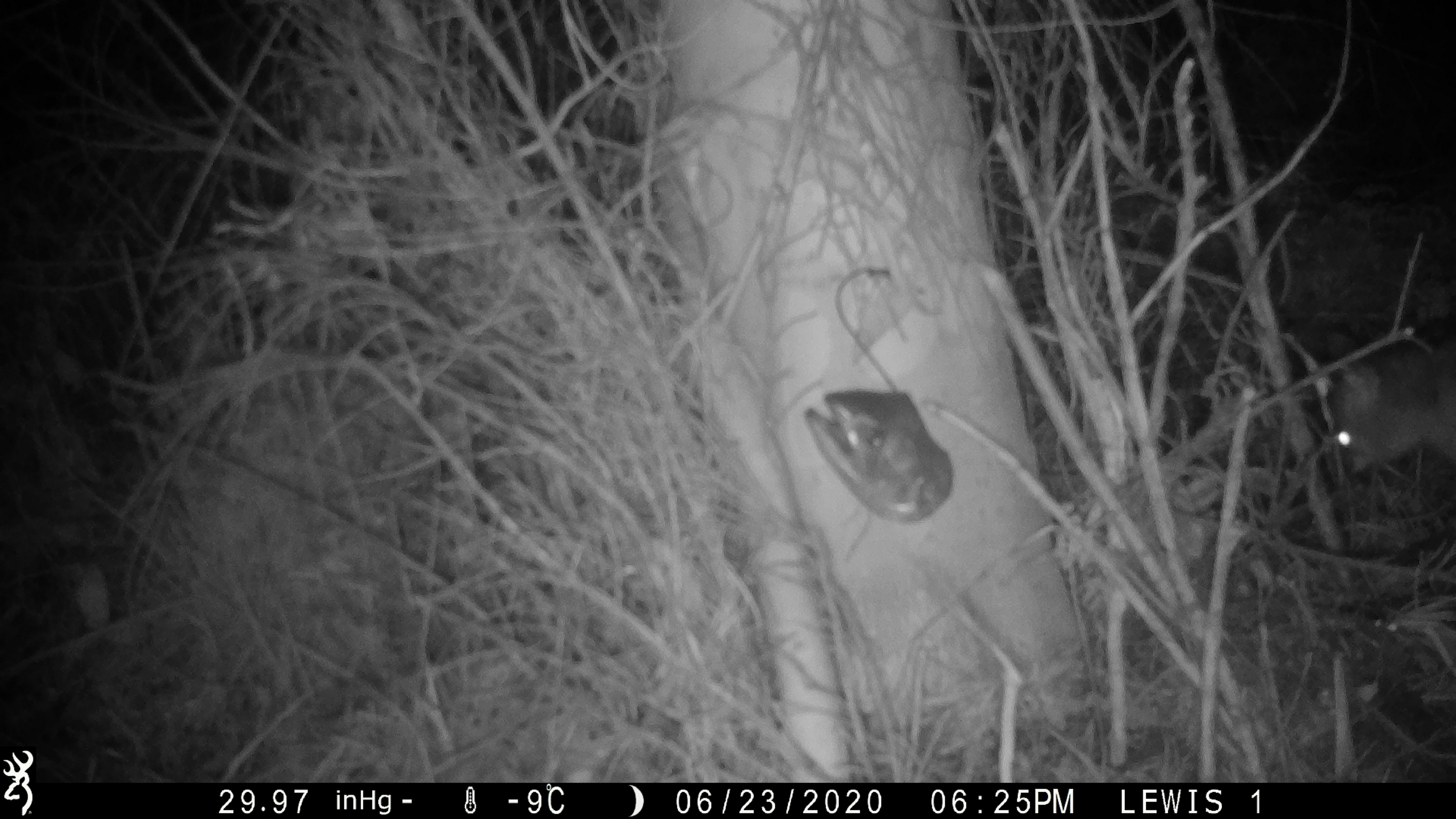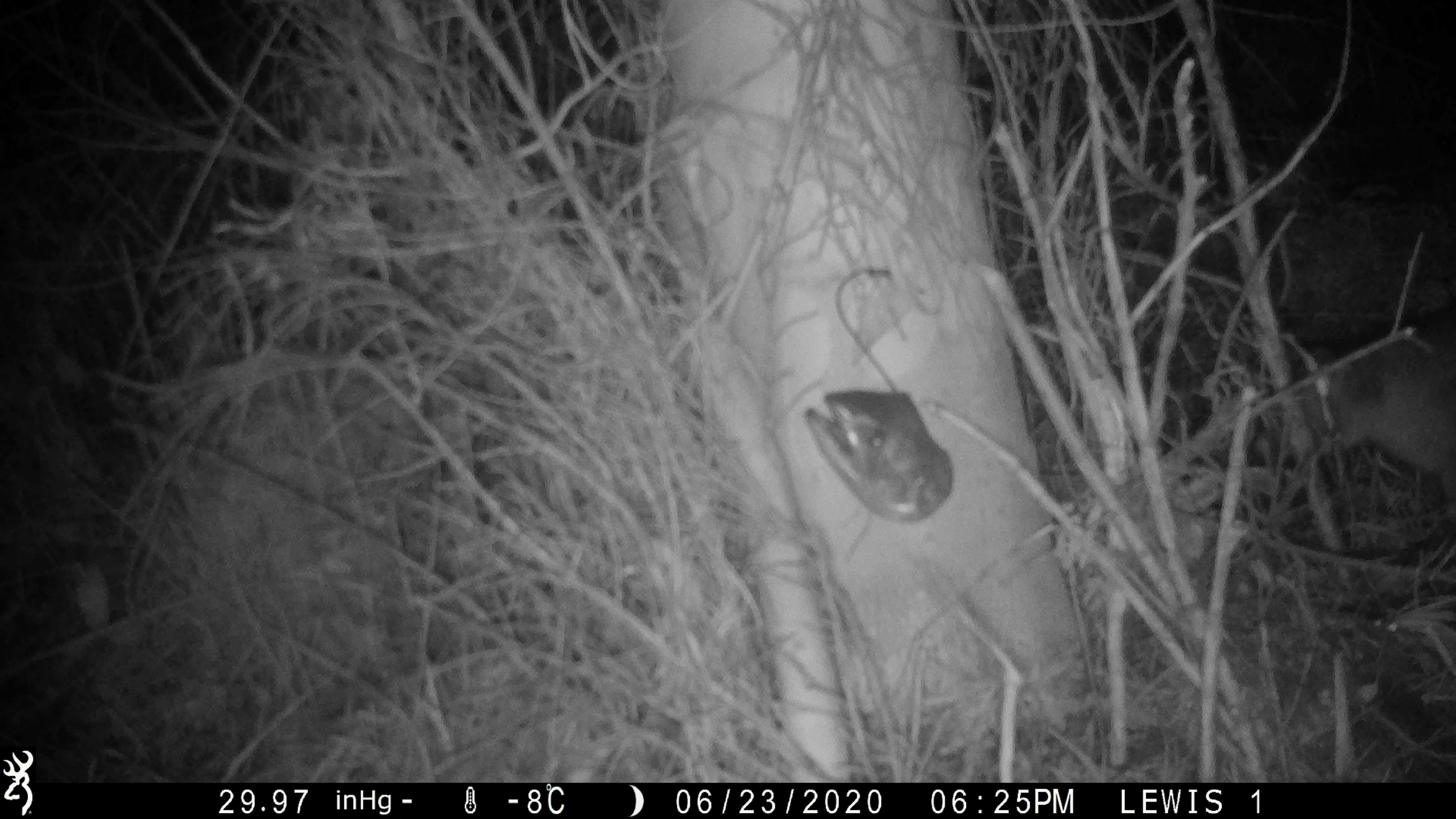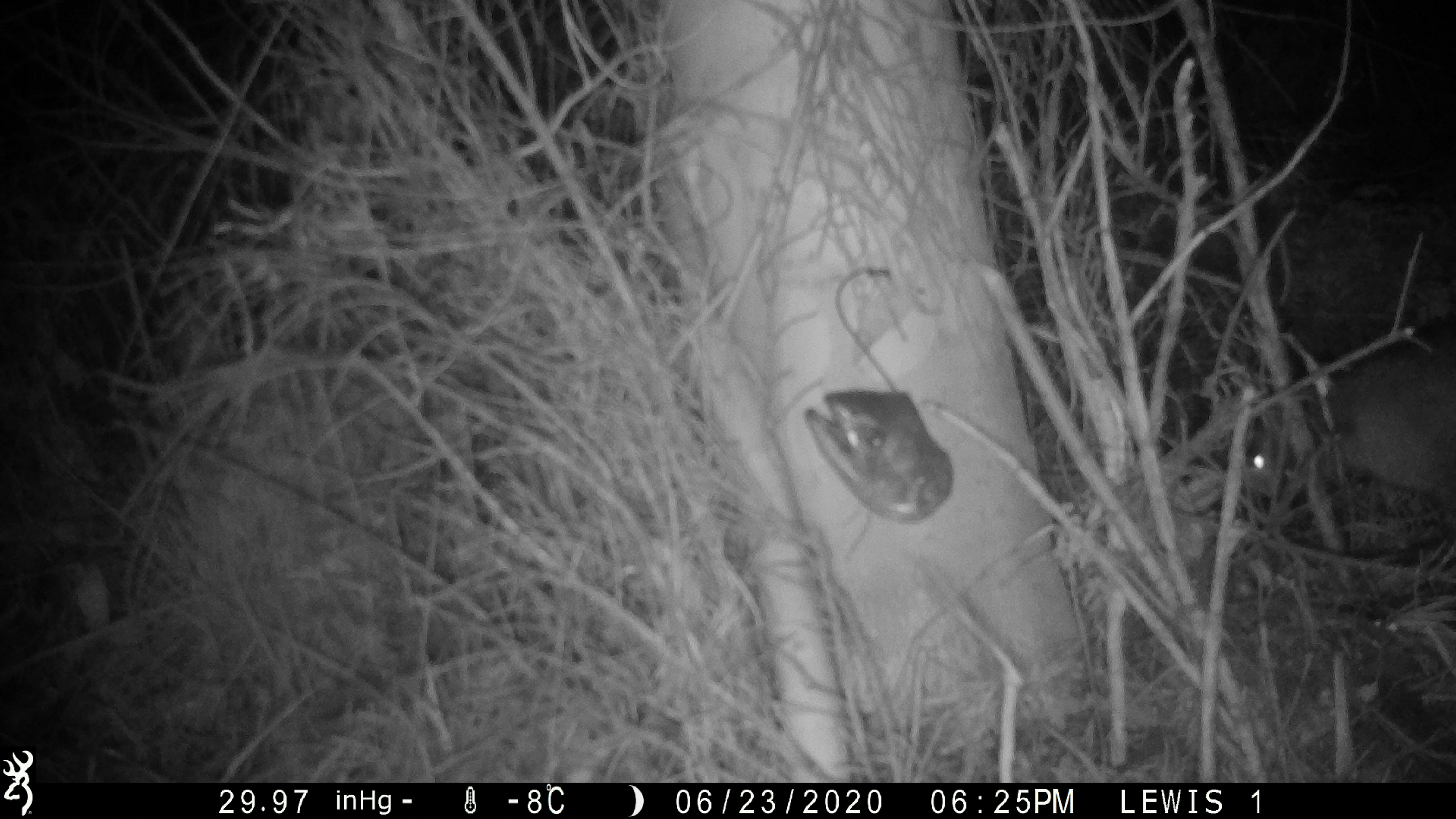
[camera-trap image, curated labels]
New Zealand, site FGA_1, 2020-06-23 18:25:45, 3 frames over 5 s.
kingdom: Animalia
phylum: Chordata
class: Mammalia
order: Diprotodontia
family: Phalangeridae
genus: Trichosurus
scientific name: Trichosurus vulpecula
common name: common brushtail possum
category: possum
Possum (common brushtail possum) (Trichosurus vulpecula).